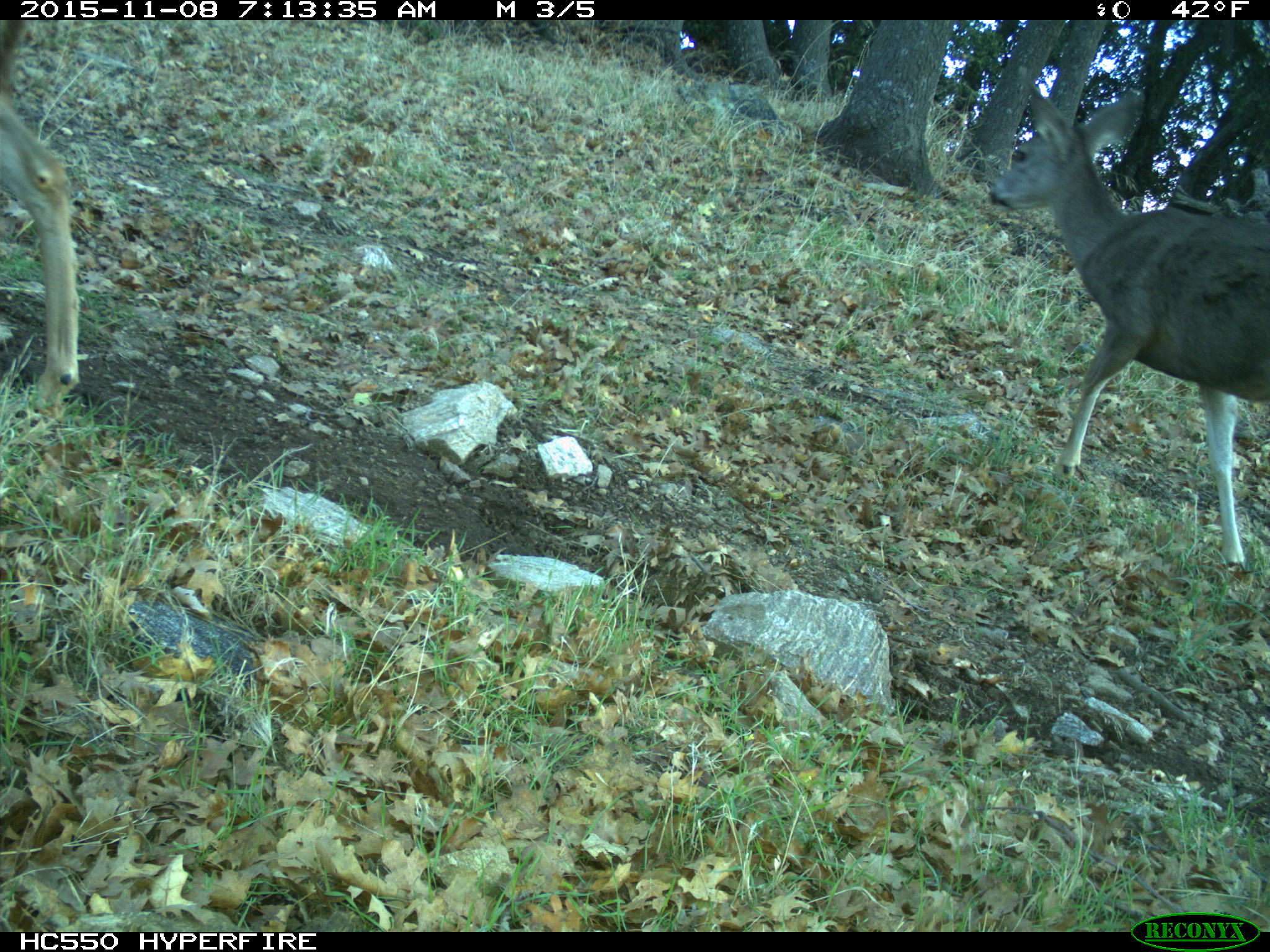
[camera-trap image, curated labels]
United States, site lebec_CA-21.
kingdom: Animalia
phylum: Chordata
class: Mammalia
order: Artiodactyla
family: Cervidae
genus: Odocoileus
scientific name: Odocoileus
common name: deer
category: unidentified deer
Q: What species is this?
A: Unidentified deer (deer) (Odocoileus).